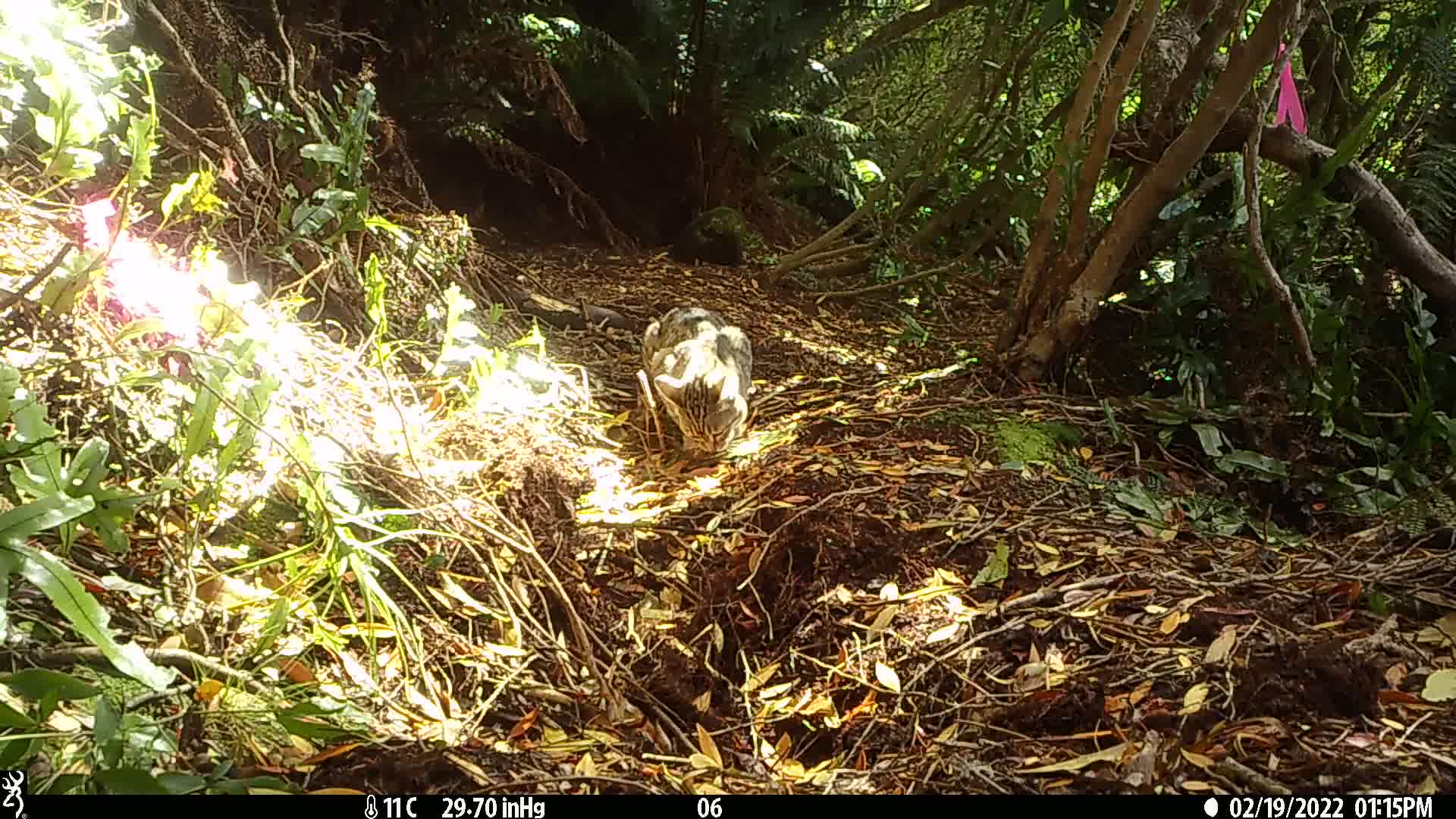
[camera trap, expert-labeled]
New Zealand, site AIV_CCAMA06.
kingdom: Animalia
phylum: Chordata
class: Mammalia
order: Carnivora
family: Felidae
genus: Felis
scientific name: Felis catus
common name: domestic cat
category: cat